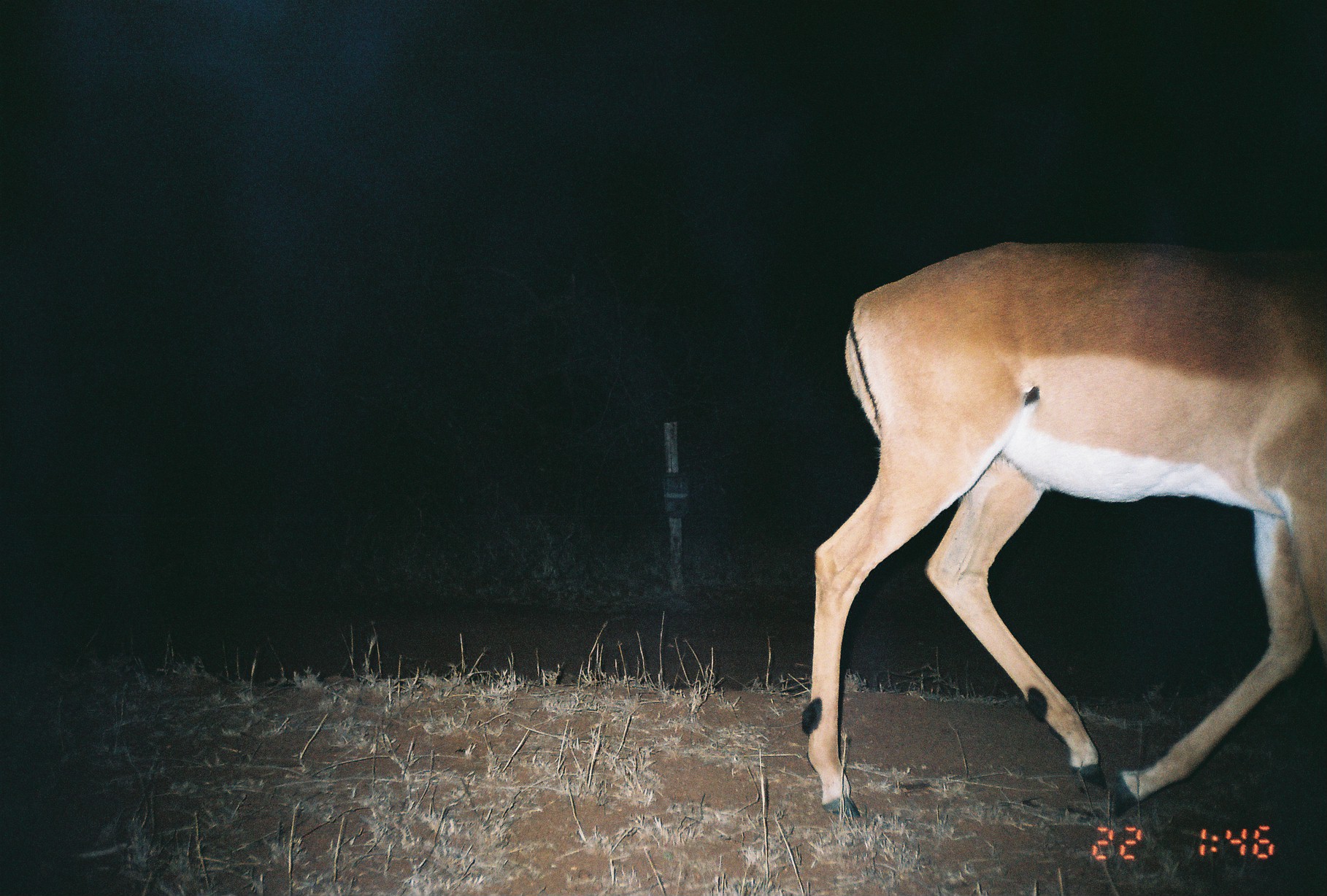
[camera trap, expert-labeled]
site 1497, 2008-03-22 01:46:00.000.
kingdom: Animalia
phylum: Chordata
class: Mammalia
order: Artiodactyla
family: Bovidae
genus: Aepyceros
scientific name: Aepyceros melampus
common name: impala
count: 1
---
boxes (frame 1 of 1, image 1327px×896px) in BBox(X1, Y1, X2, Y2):
aepyceros melampus: BBox(798, 238, 1327, 818)